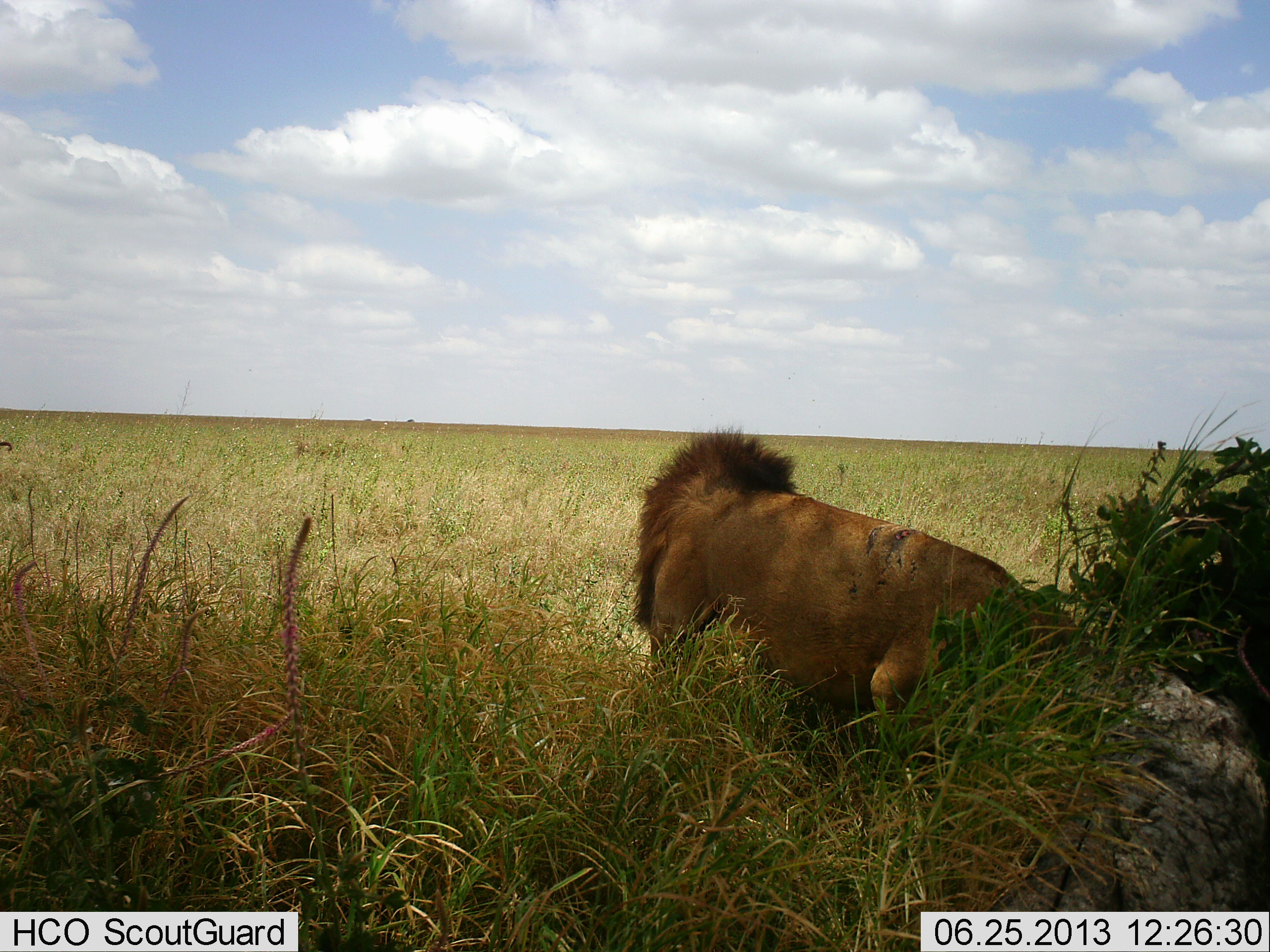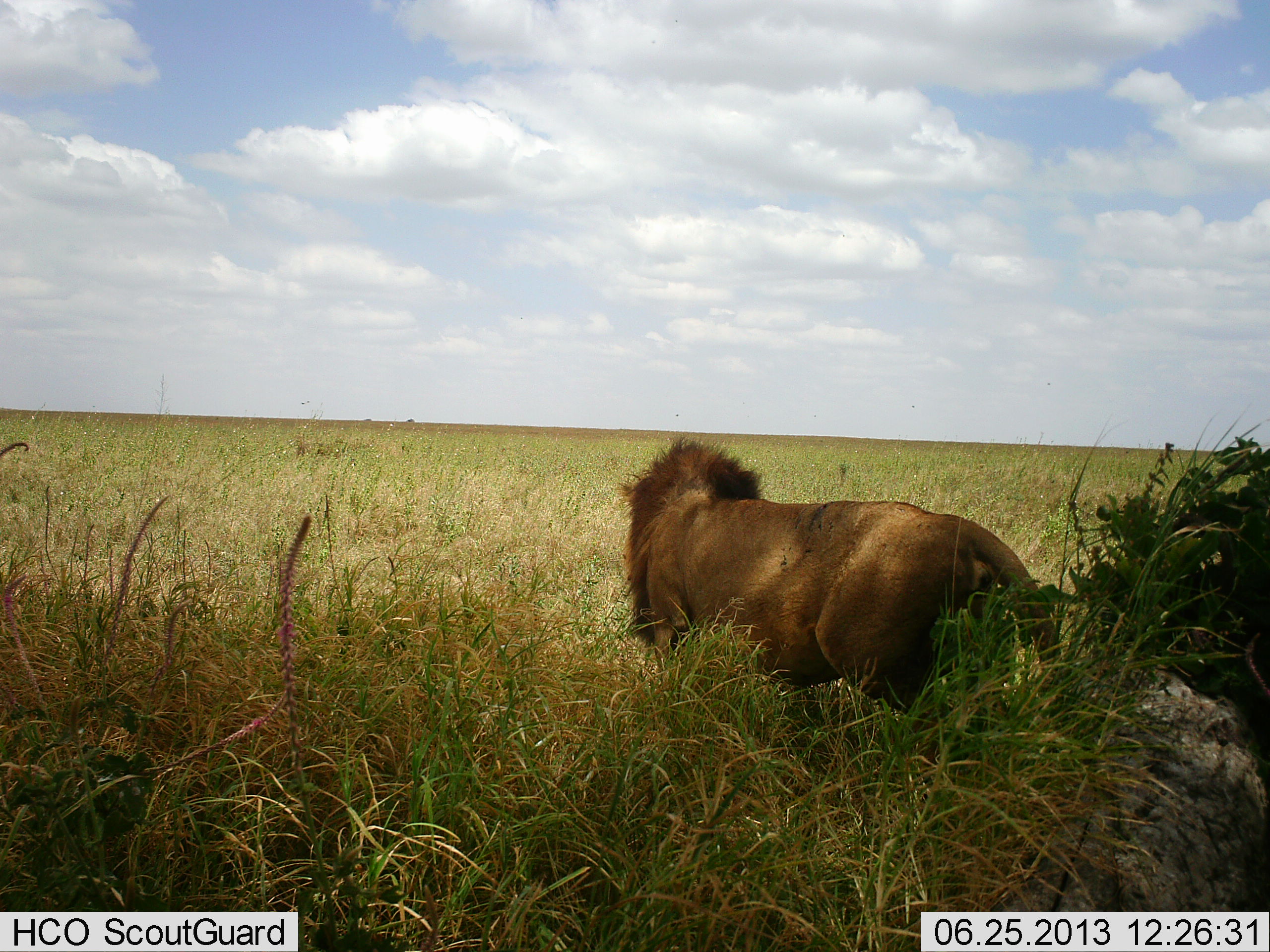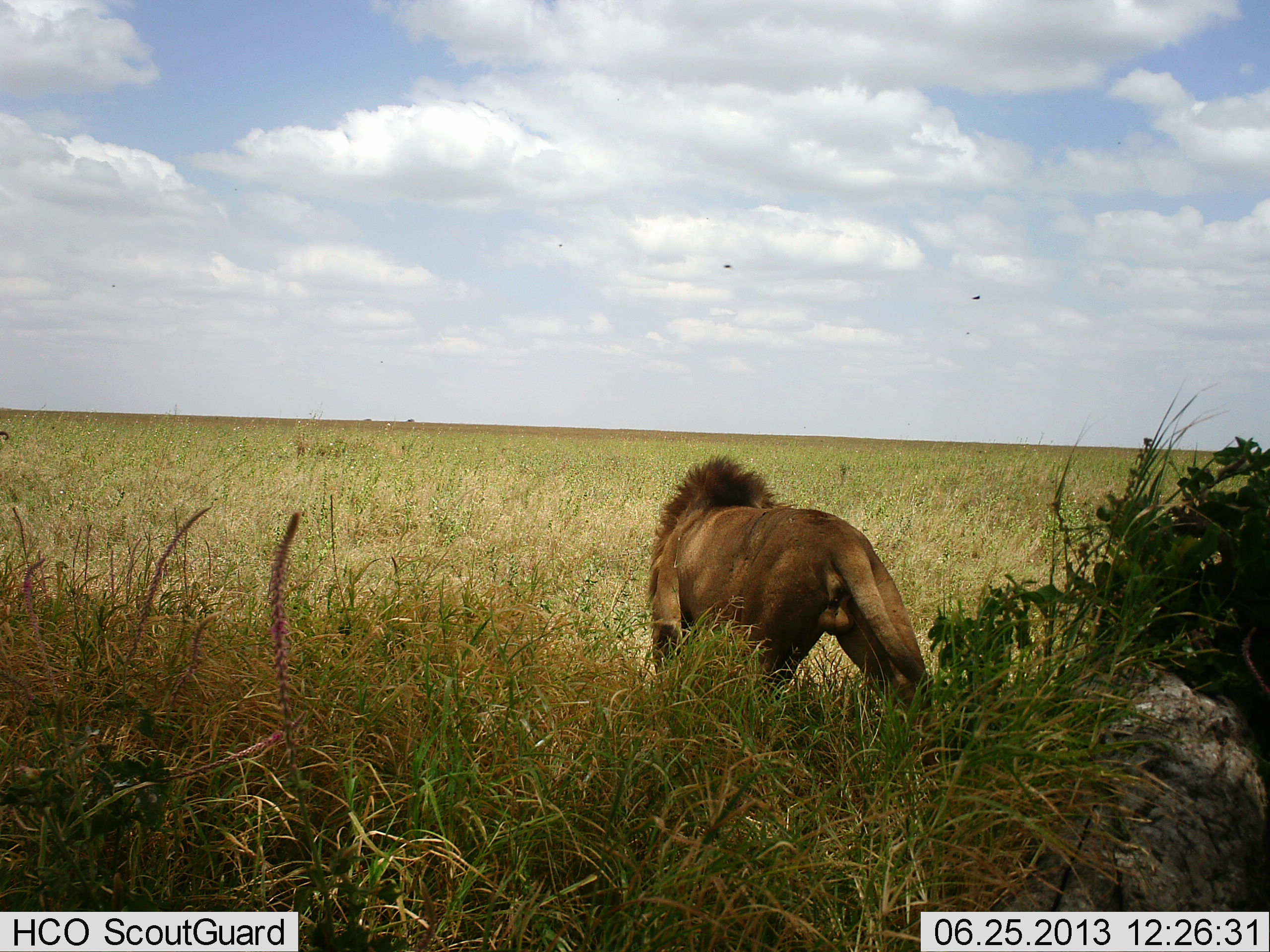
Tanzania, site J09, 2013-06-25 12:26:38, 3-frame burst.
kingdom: Animalia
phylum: Chordata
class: Mammalia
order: Carnivora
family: Felidae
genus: Panthera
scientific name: Panthera leo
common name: lion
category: lionmale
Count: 1.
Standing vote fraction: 11%.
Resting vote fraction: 6%.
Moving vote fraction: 83%.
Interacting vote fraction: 6%.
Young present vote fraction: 0%.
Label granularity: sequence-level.